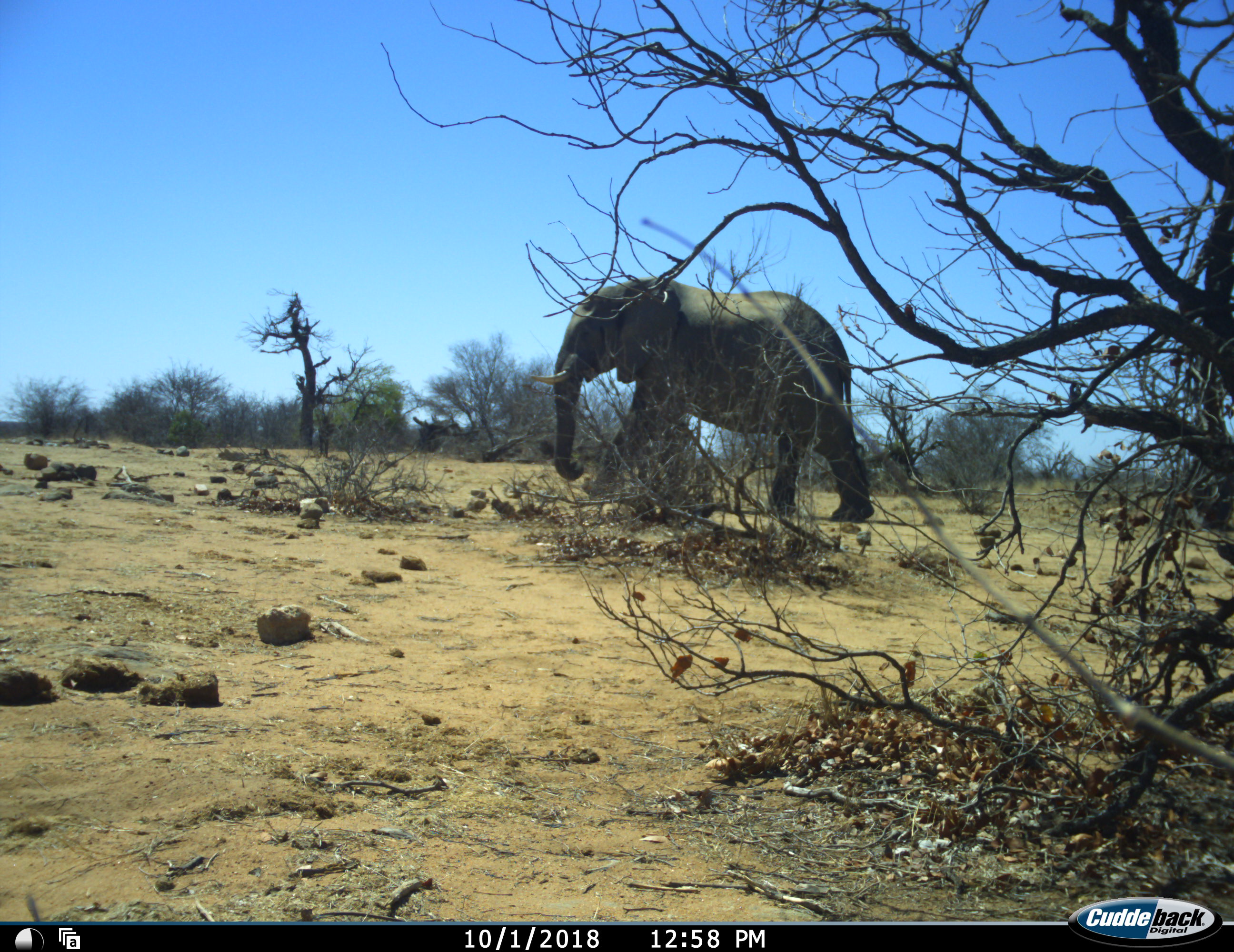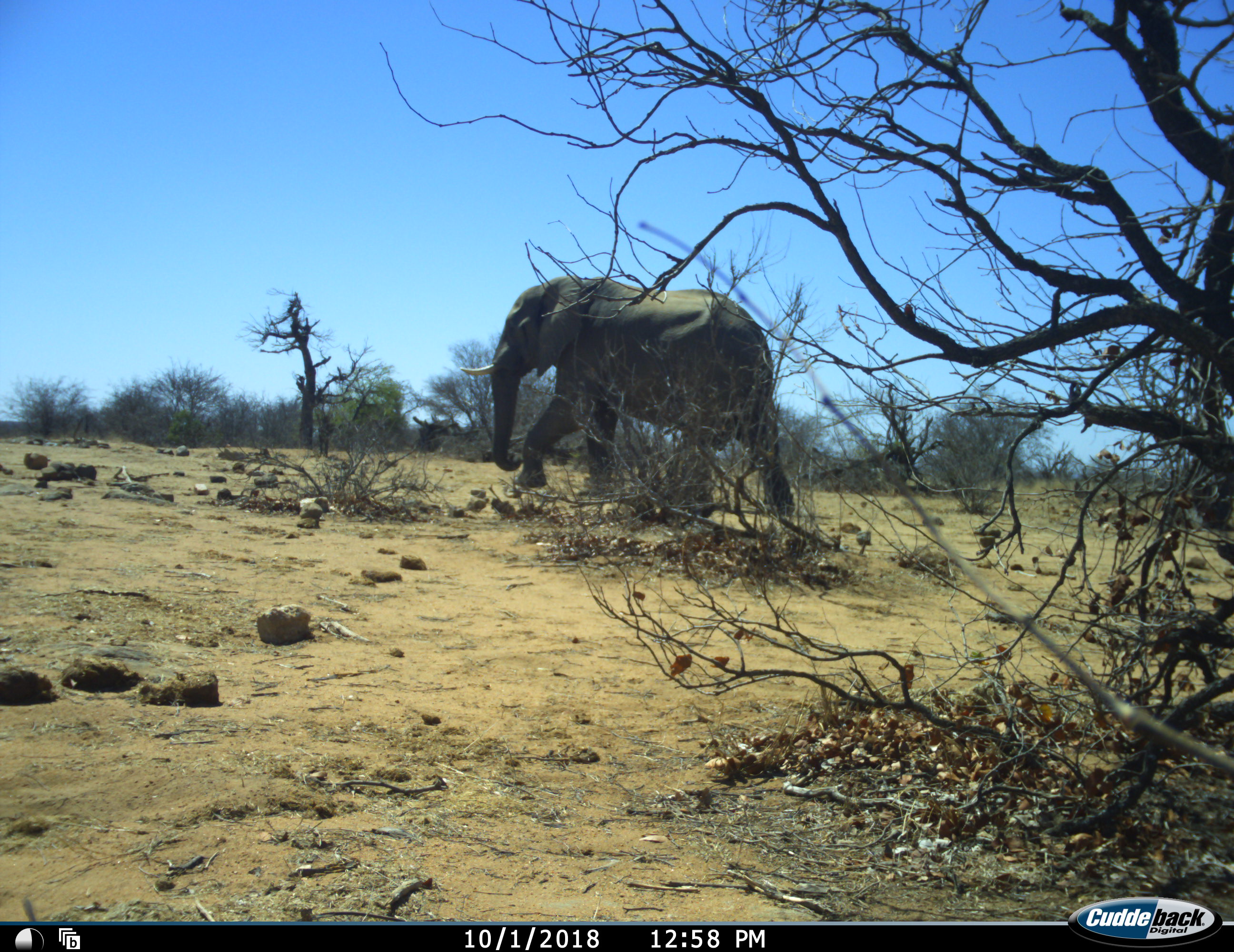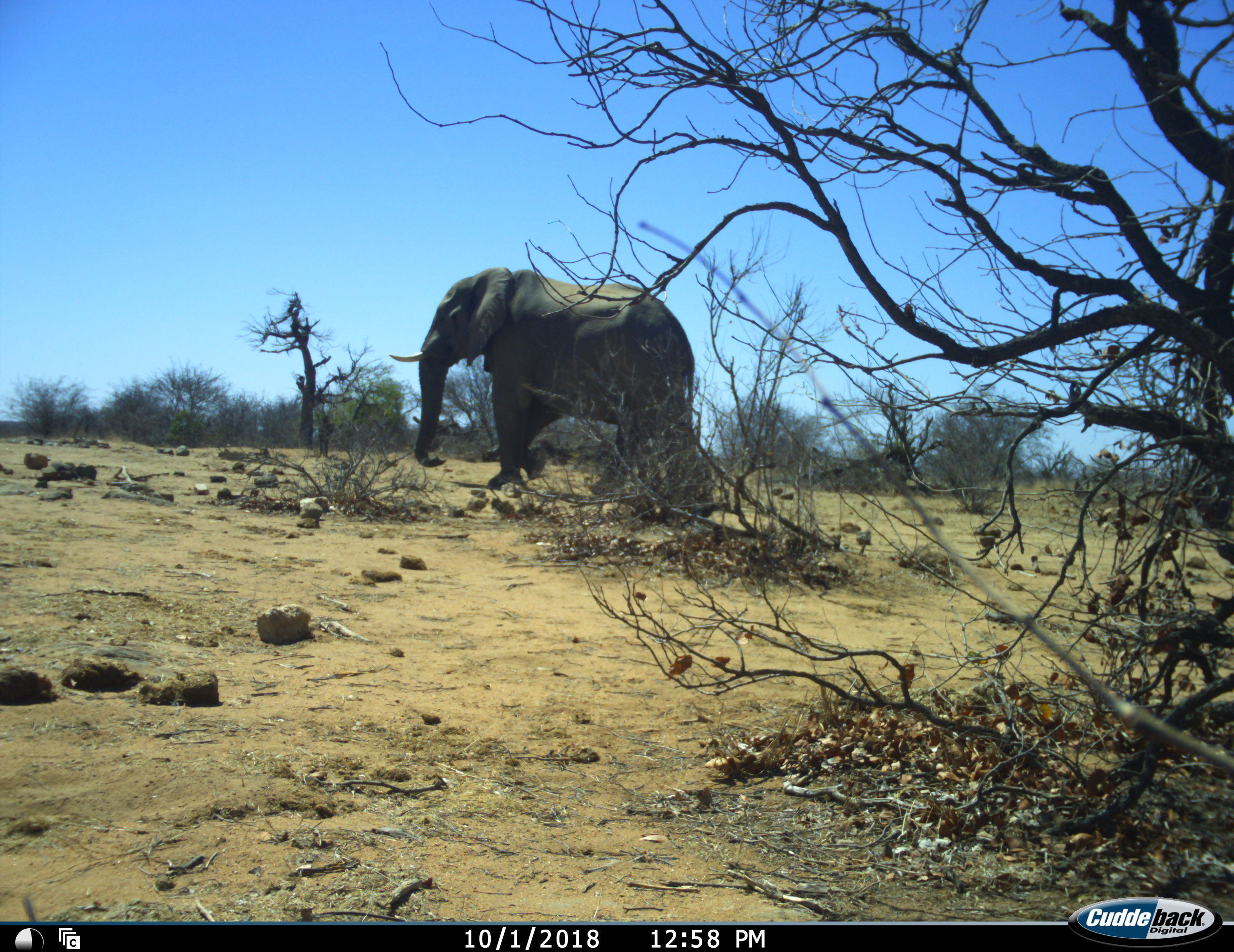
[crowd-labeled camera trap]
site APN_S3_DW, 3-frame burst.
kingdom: Animalia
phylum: Chordata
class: Mammalia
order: Proboscidea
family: Elephantidae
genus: Loxodonta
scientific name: Loxodonta africana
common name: african bush elephant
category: elephant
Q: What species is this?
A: Elephant (african bush elephant) (Loxodonta africana).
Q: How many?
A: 1.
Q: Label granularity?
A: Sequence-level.